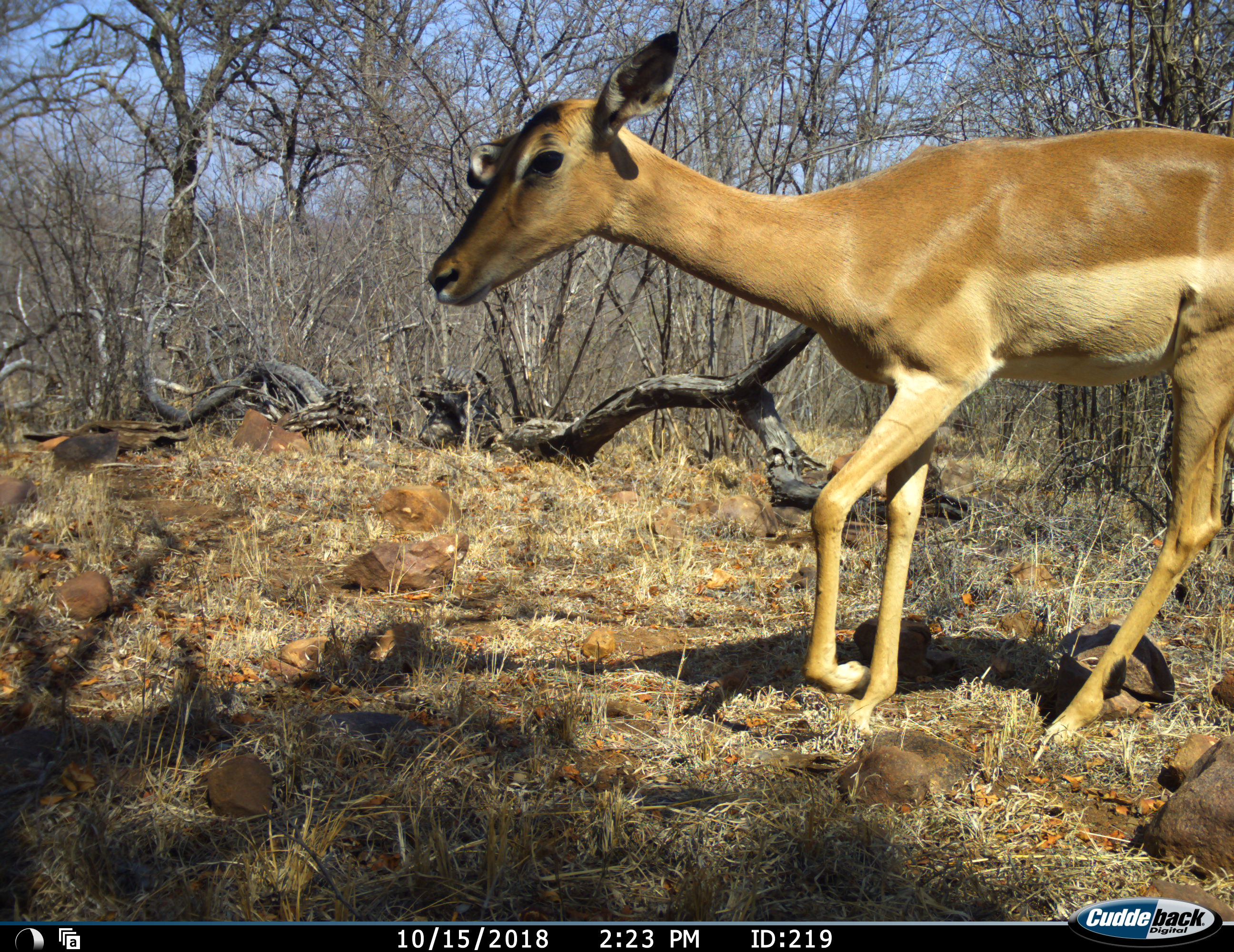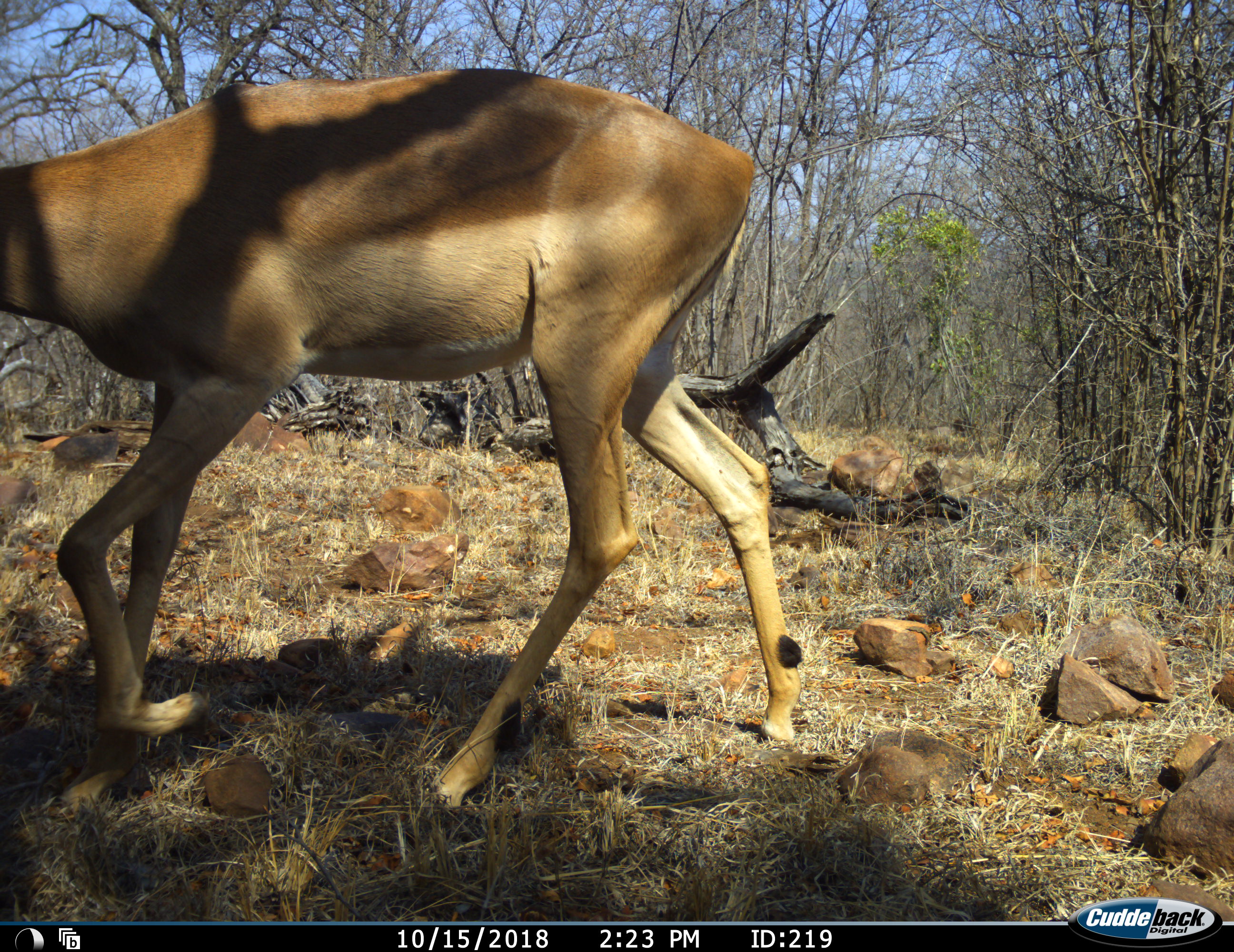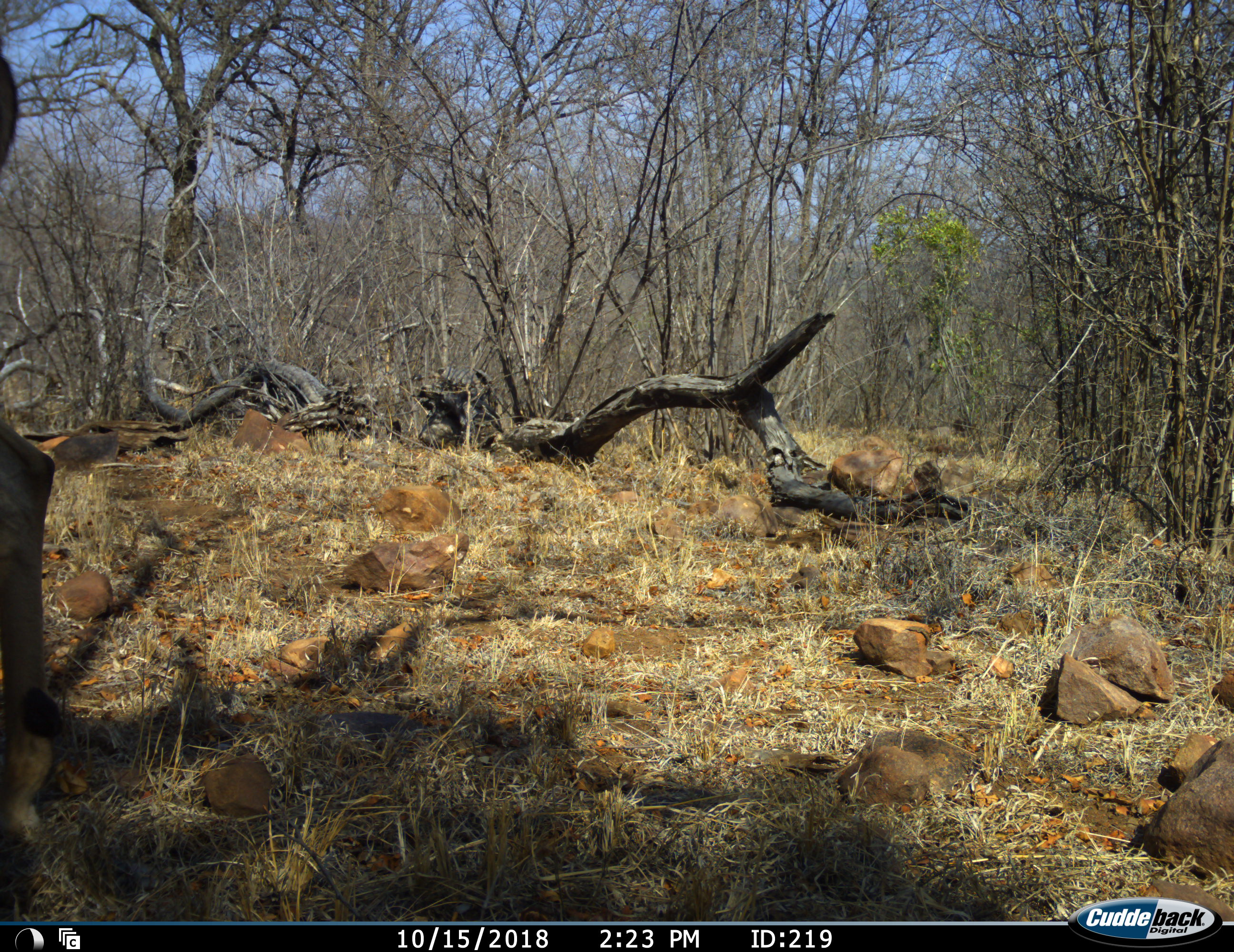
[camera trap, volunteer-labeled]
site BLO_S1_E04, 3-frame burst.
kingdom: Animalia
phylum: Chordata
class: Mammalia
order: Artiodactyla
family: Bovidae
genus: Aepyceros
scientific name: Aepyceros melampus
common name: impala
Impala (Aepyceros melampus), count 1. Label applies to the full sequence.